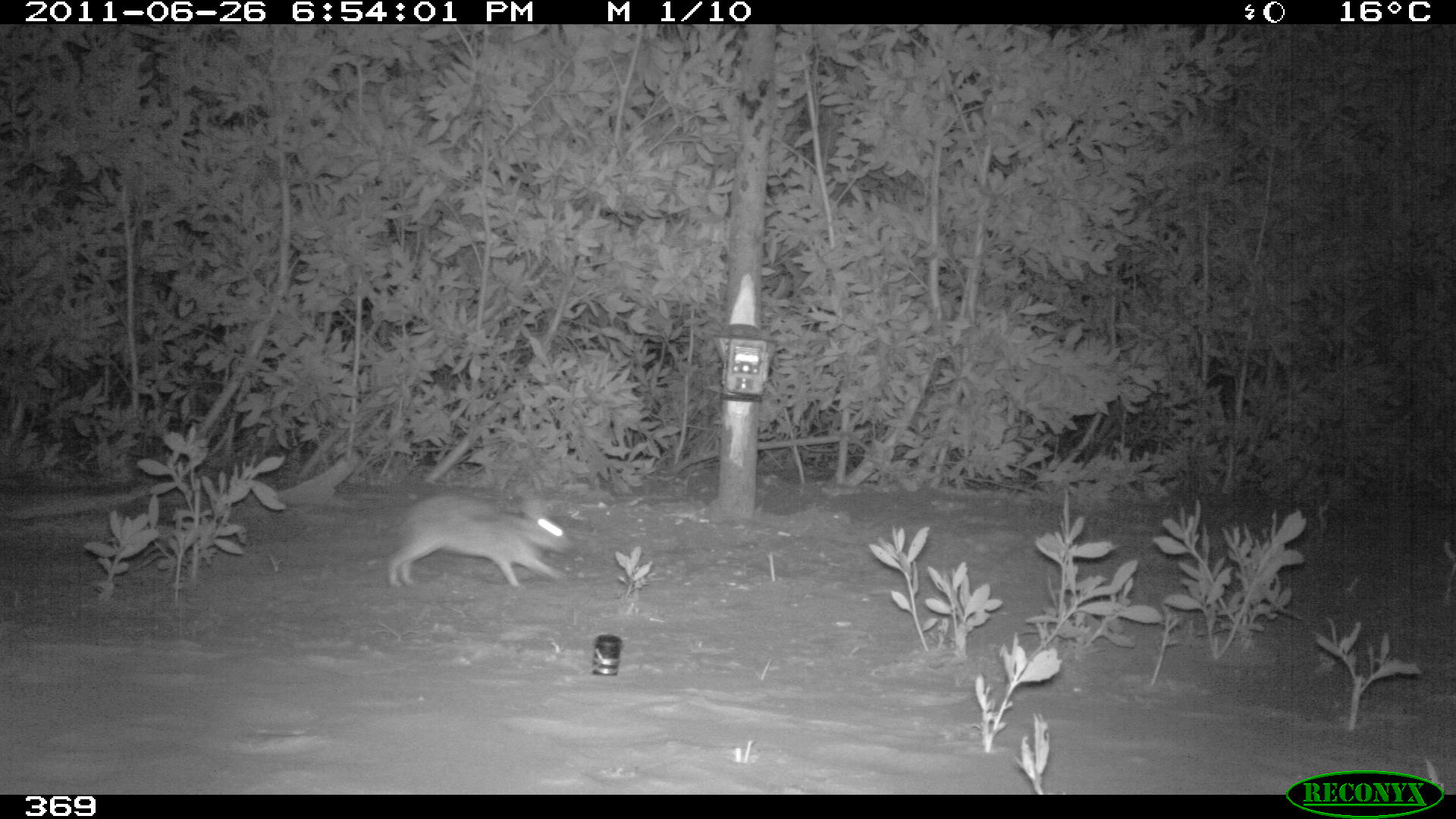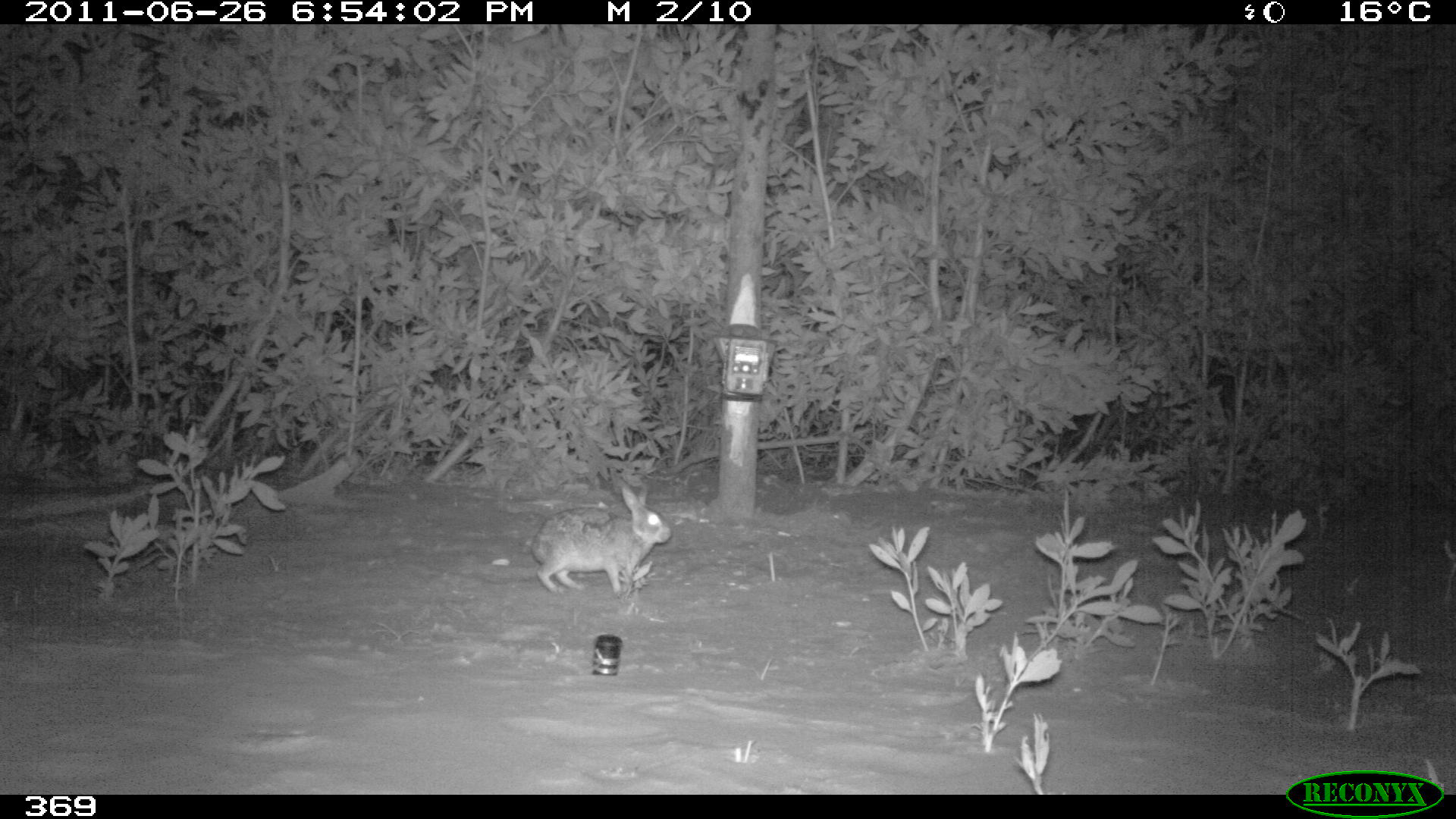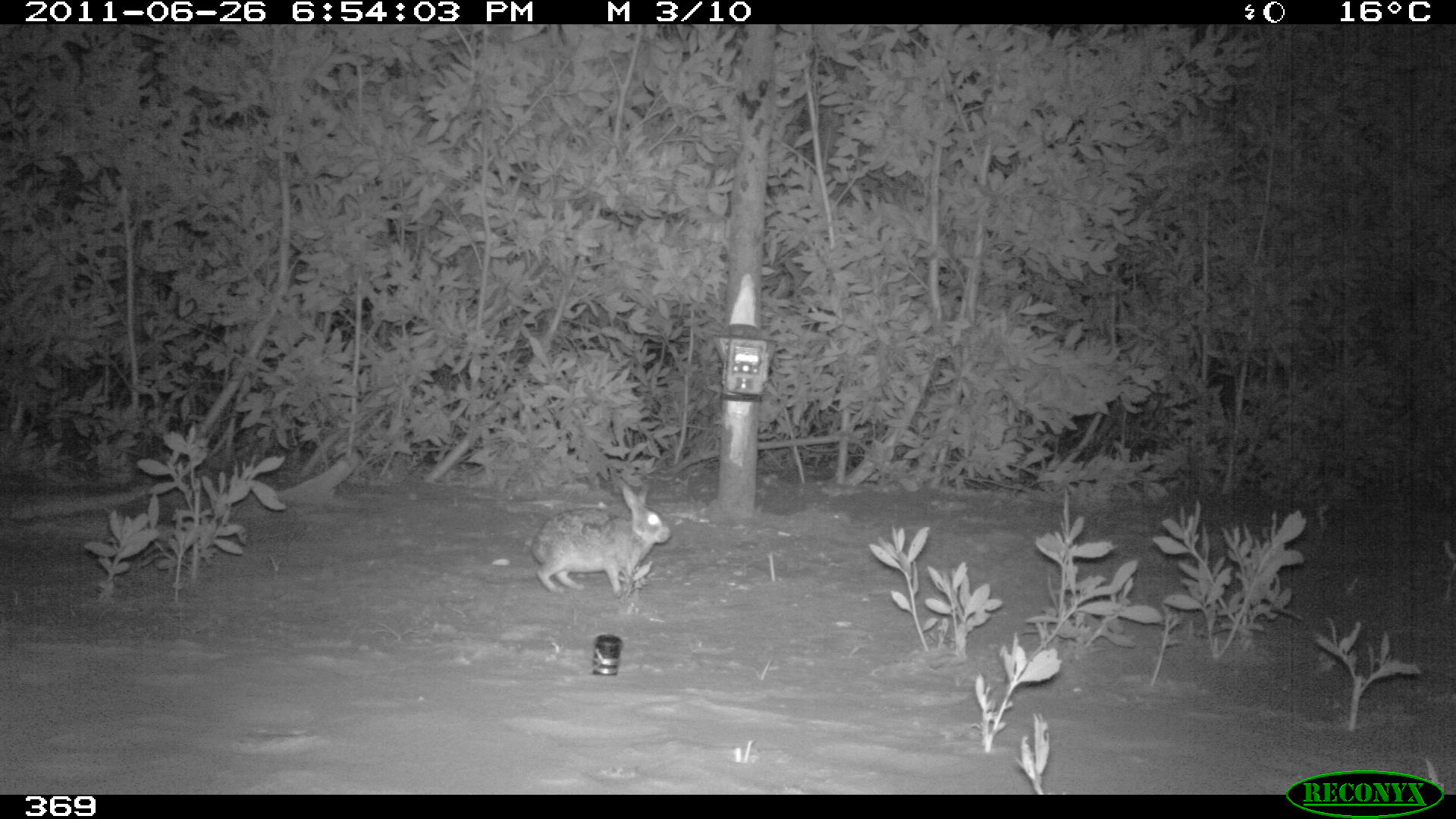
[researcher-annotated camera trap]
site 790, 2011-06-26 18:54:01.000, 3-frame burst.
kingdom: Animalia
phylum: Chordata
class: Mammalia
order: Lagomorpha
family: Leporidae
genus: Sylvilagus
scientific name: Sylvilagus brasiliensis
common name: tapeti